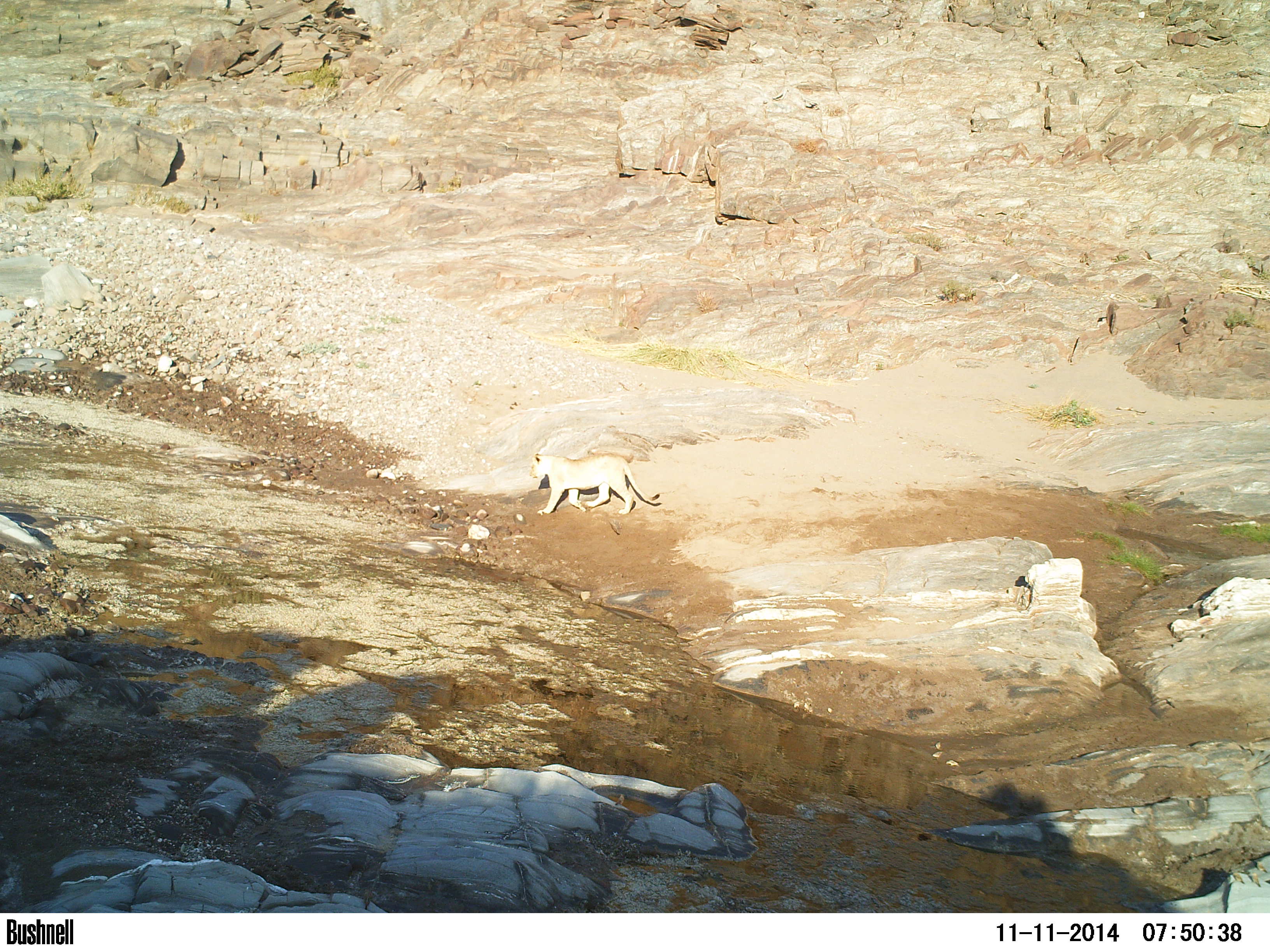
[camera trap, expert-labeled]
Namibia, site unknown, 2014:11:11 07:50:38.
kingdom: Animalia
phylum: Chordata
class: Mammalia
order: Carnivora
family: Felidae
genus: Panthera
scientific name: Panthera leo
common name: lion